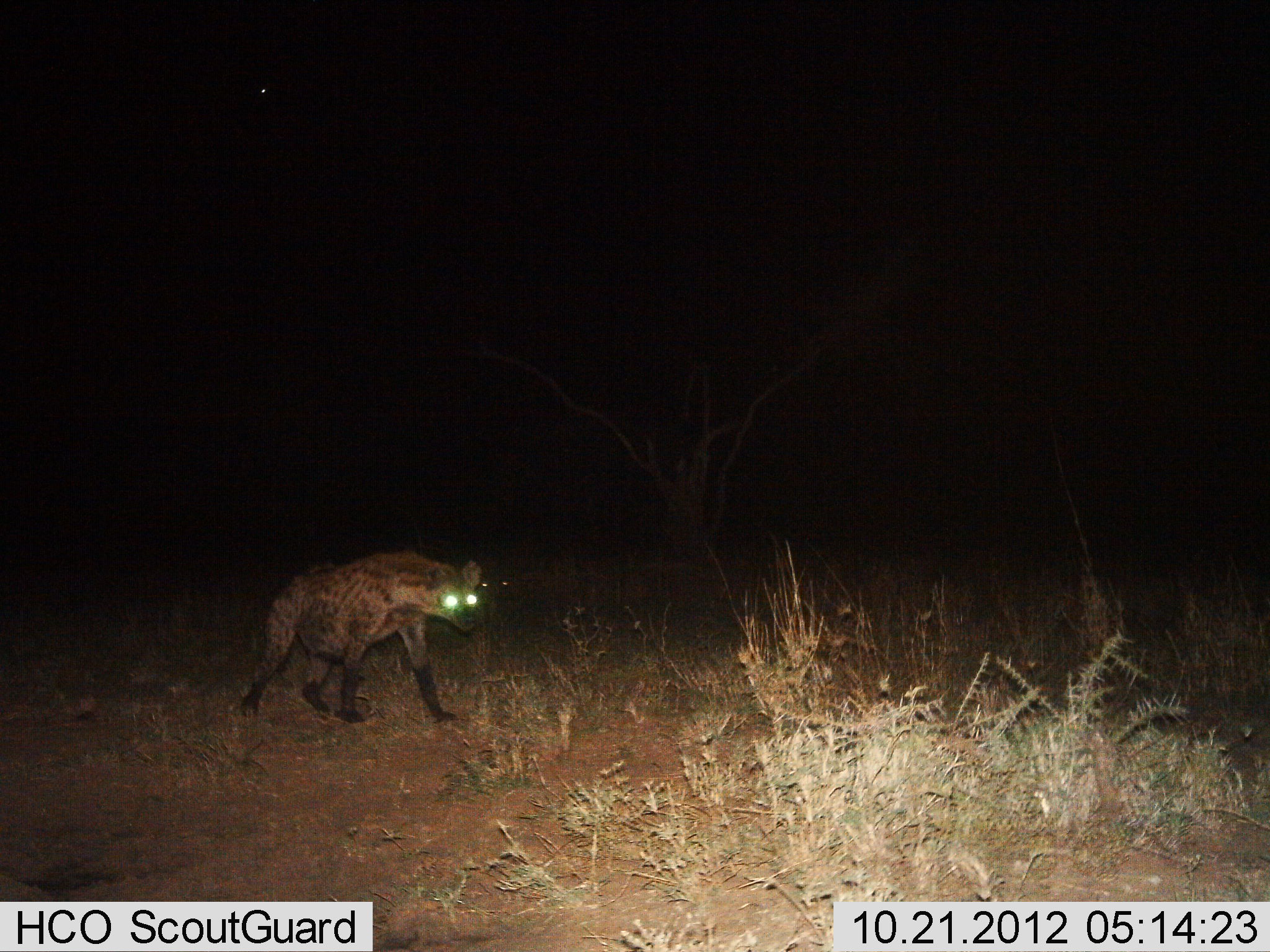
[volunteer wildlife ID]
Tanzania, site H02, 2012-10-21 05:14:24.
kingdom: Animalia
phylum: Chordata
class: Mammalia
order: Carnivora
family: Hyaenidae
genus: Crocuta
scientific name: Crocuta crocuta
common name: spotted hyena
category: hyenaspotted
Hyenaspotted (spotted hyena) (Crocuta crocuta), count 1. Behavior (volunteer vote fractions): standing 40%, resting 0%, moving 60%, interacting 0%. Young present (vote fraction): 0%. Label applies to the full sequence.